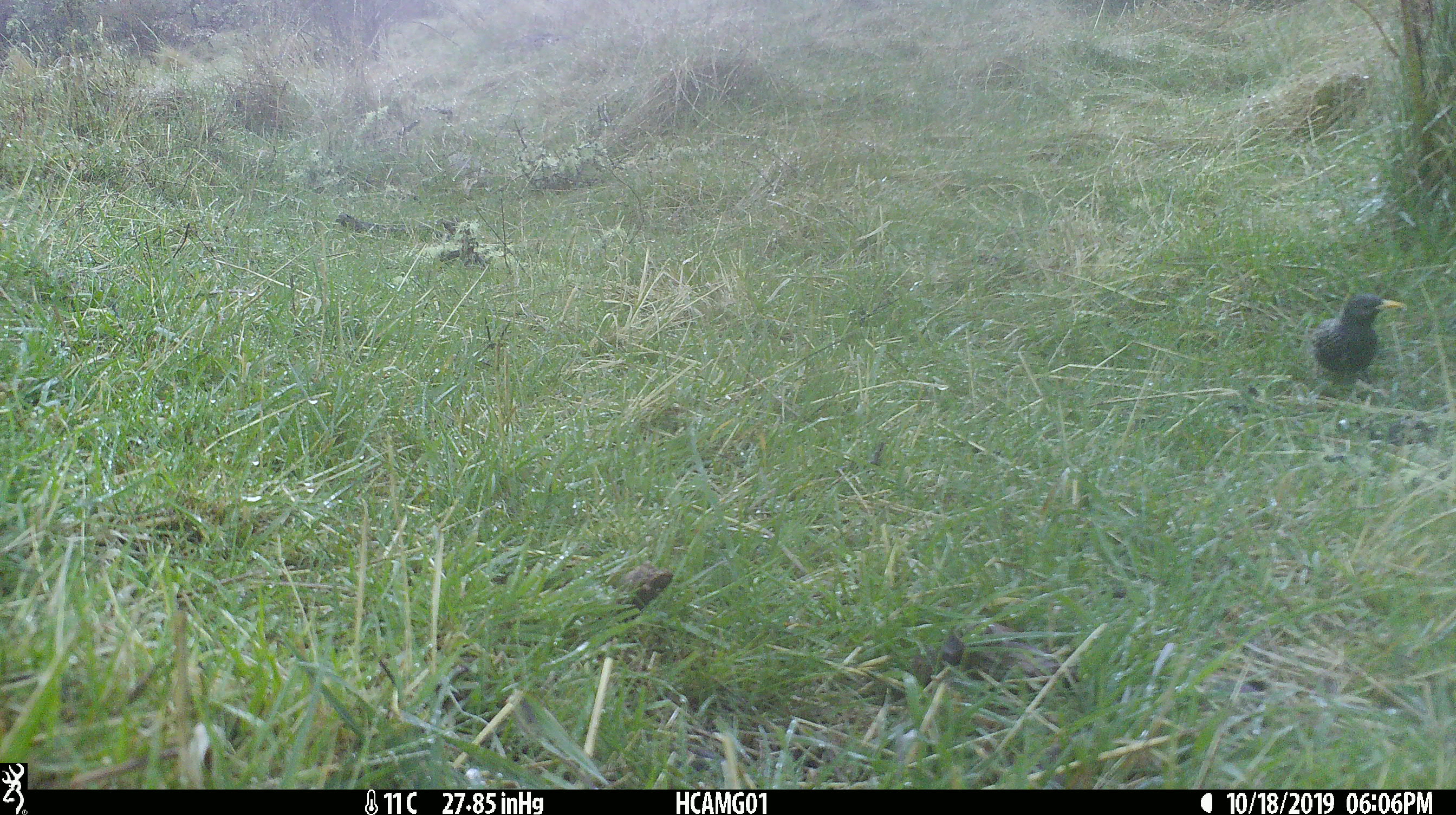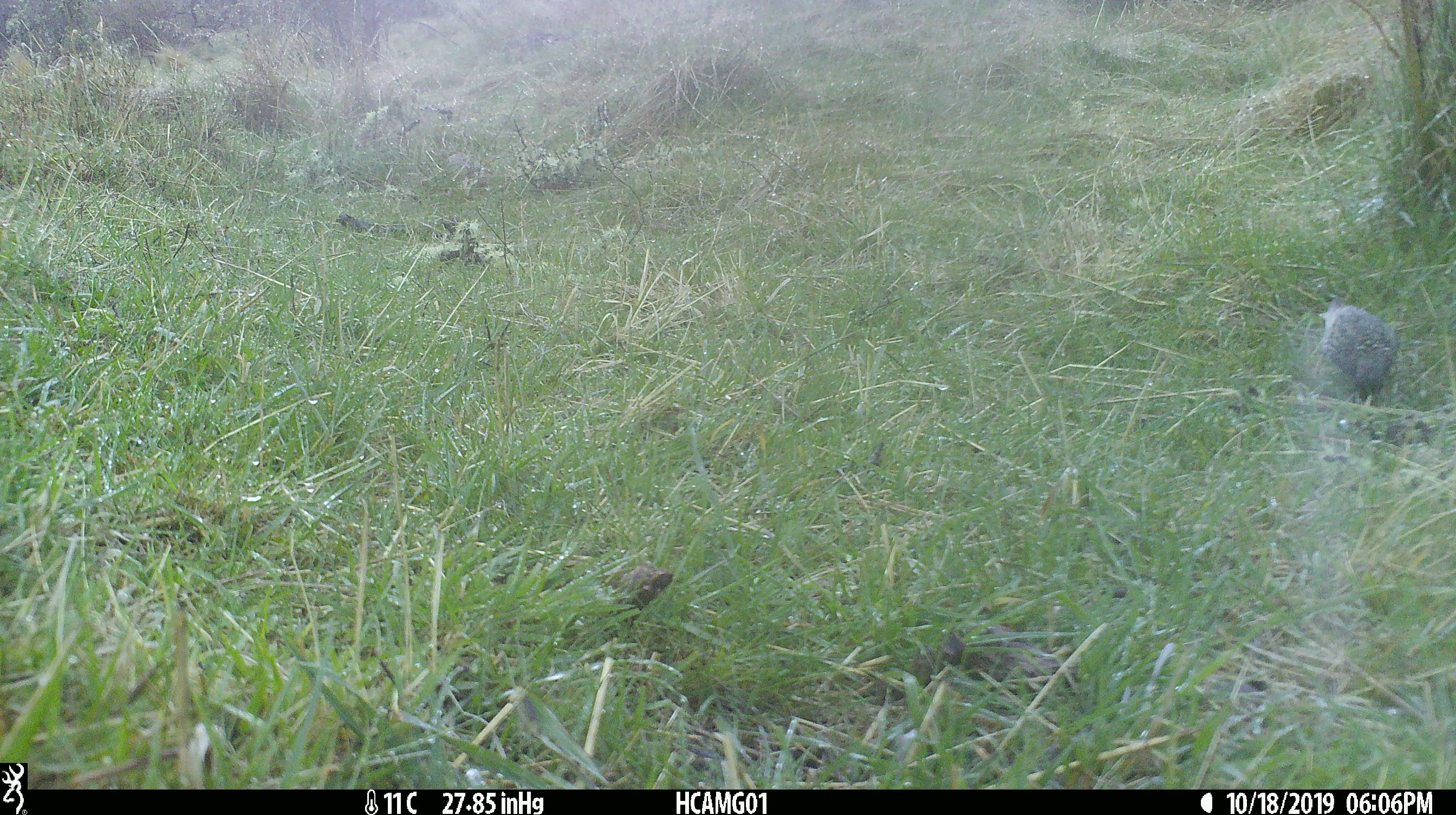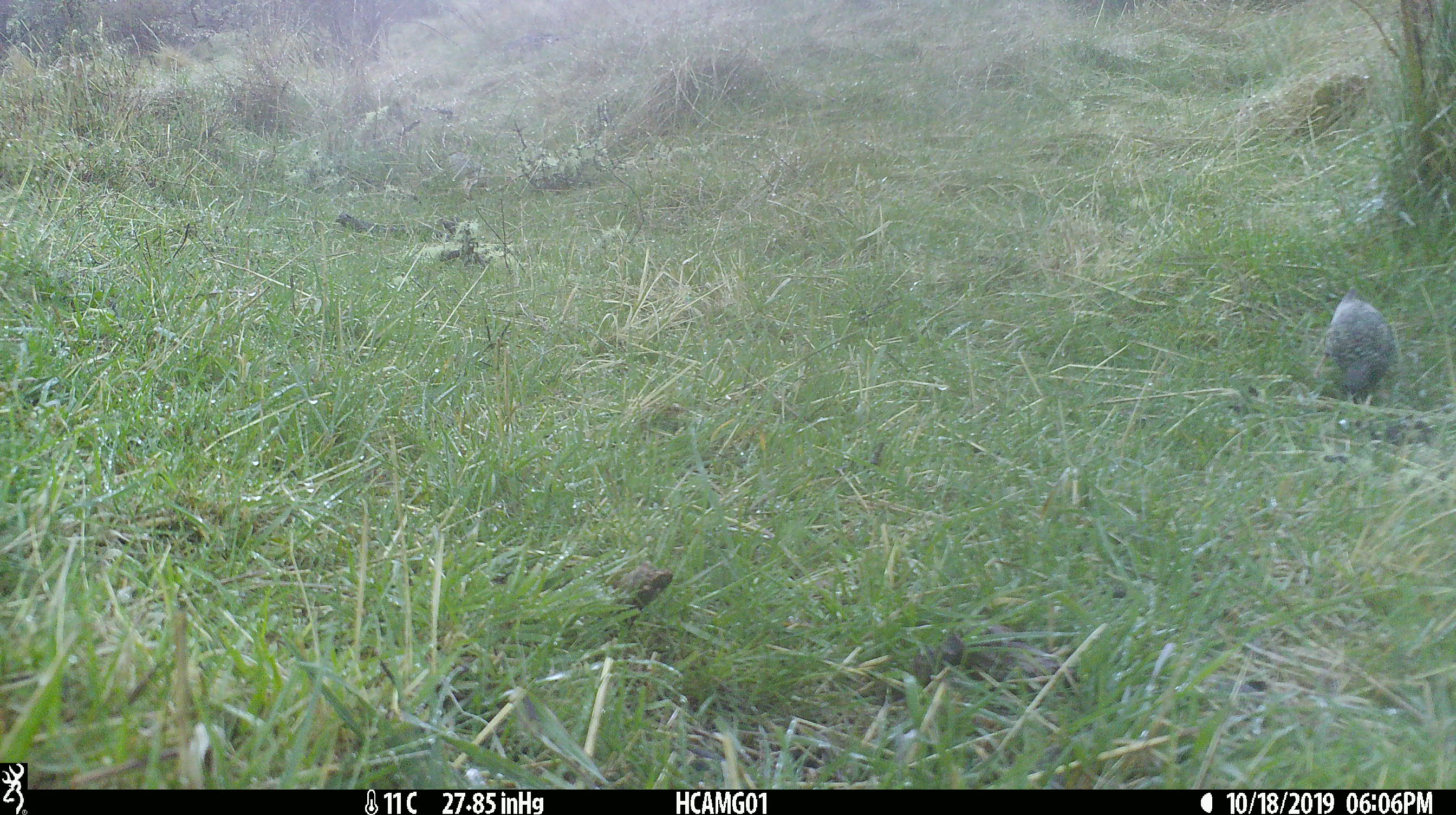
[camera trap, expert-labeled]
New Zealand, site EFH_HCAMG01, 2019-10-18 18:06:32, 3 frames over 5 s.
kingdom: Animalia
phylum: Chordata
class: Aves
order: Passeriformes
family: Sturnidae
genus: Sturnus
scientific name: Sturnus vulgaris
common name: european starling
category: starling